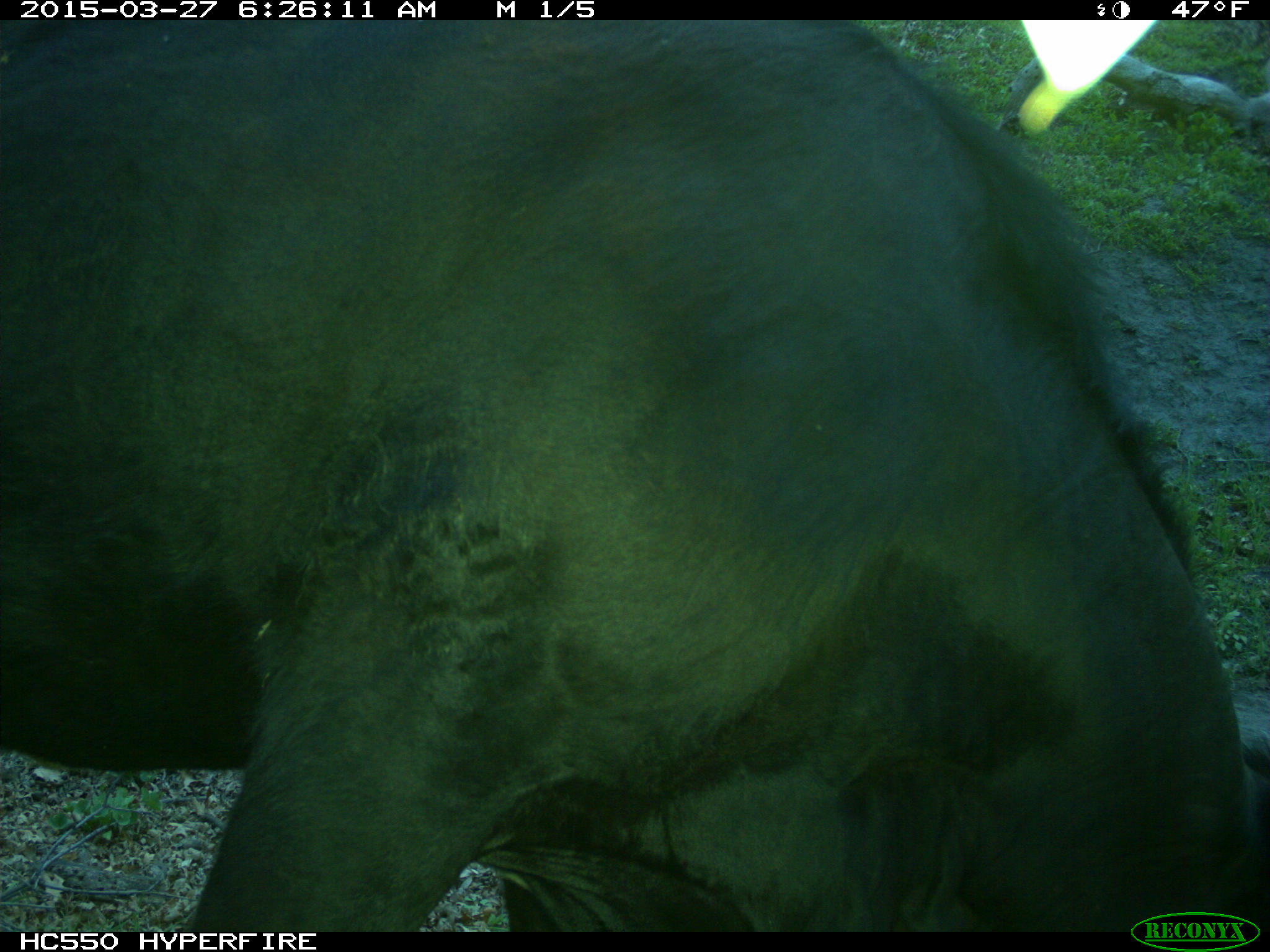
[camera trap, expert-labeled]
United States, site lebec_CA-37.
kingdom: Animalia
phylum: Chordata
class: Mammalia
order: Artiodactyla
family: Bovidae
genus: Bos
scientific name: Bos taurus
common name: domestic cow